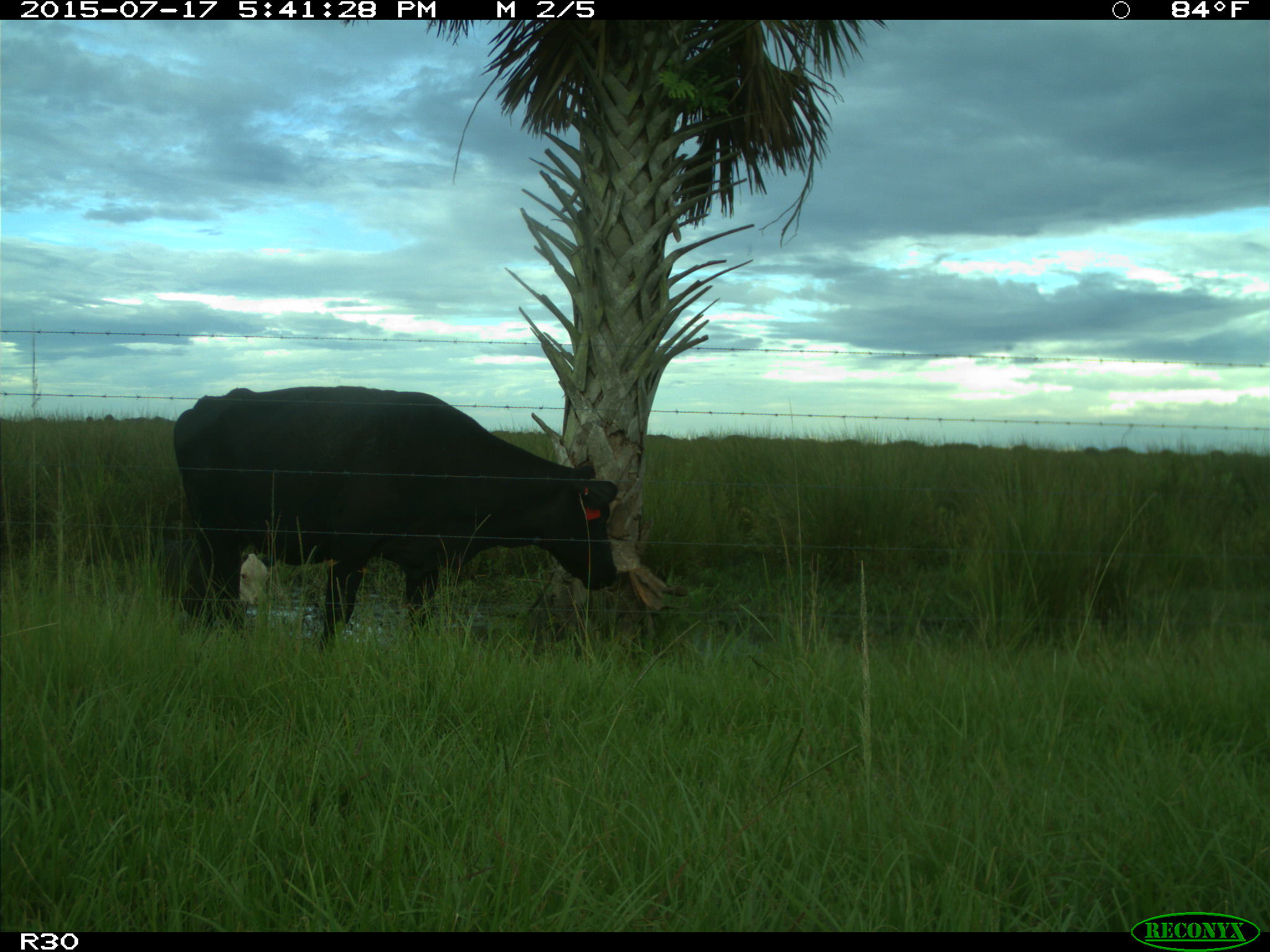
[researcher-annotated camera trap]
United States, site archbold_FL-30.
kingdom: Animalia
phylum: Chordata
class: Mammalia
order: Artiodactyla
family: Bovidae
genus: Bos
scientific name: Bos taurus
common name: domestic cow